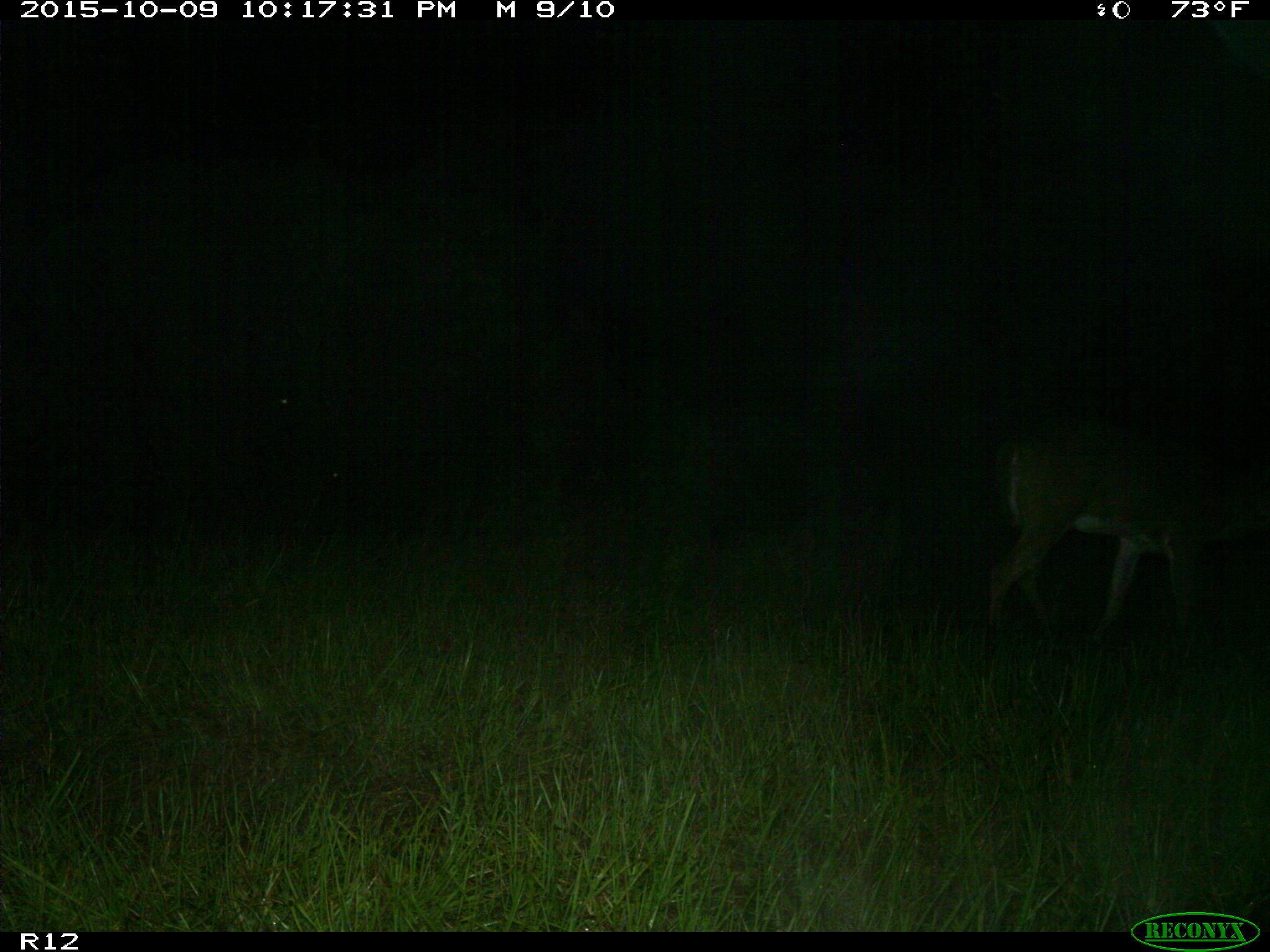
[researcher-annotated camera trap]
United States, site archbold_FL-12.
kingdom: Animalia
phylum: Chordata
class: Mammalia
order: Artiodactyla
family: Cervidae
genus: Odocoileus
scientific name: Odocoileus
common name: deer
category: unidentified deer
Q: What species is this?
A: Unidentified deer (deer) (Odocoileus).